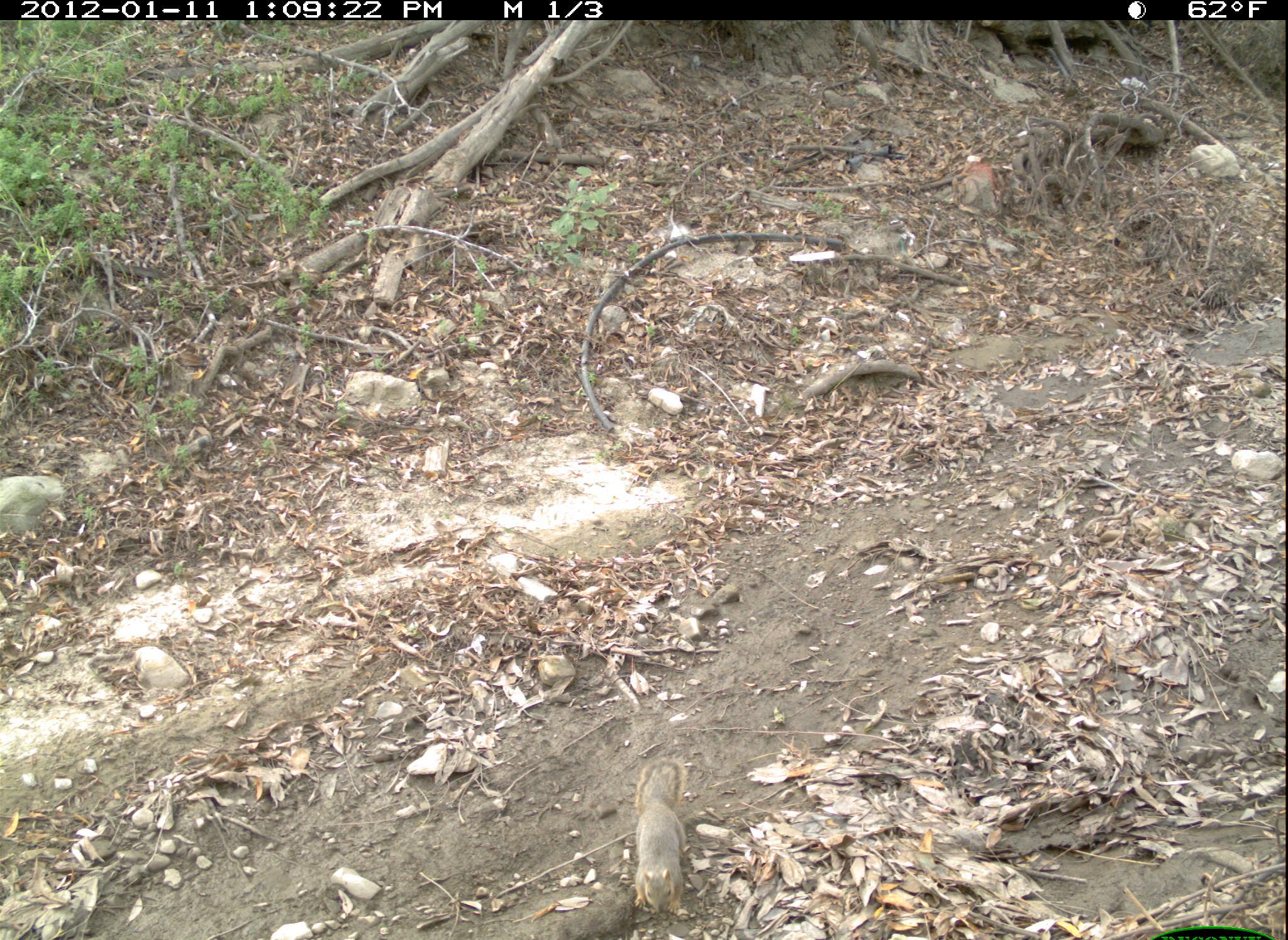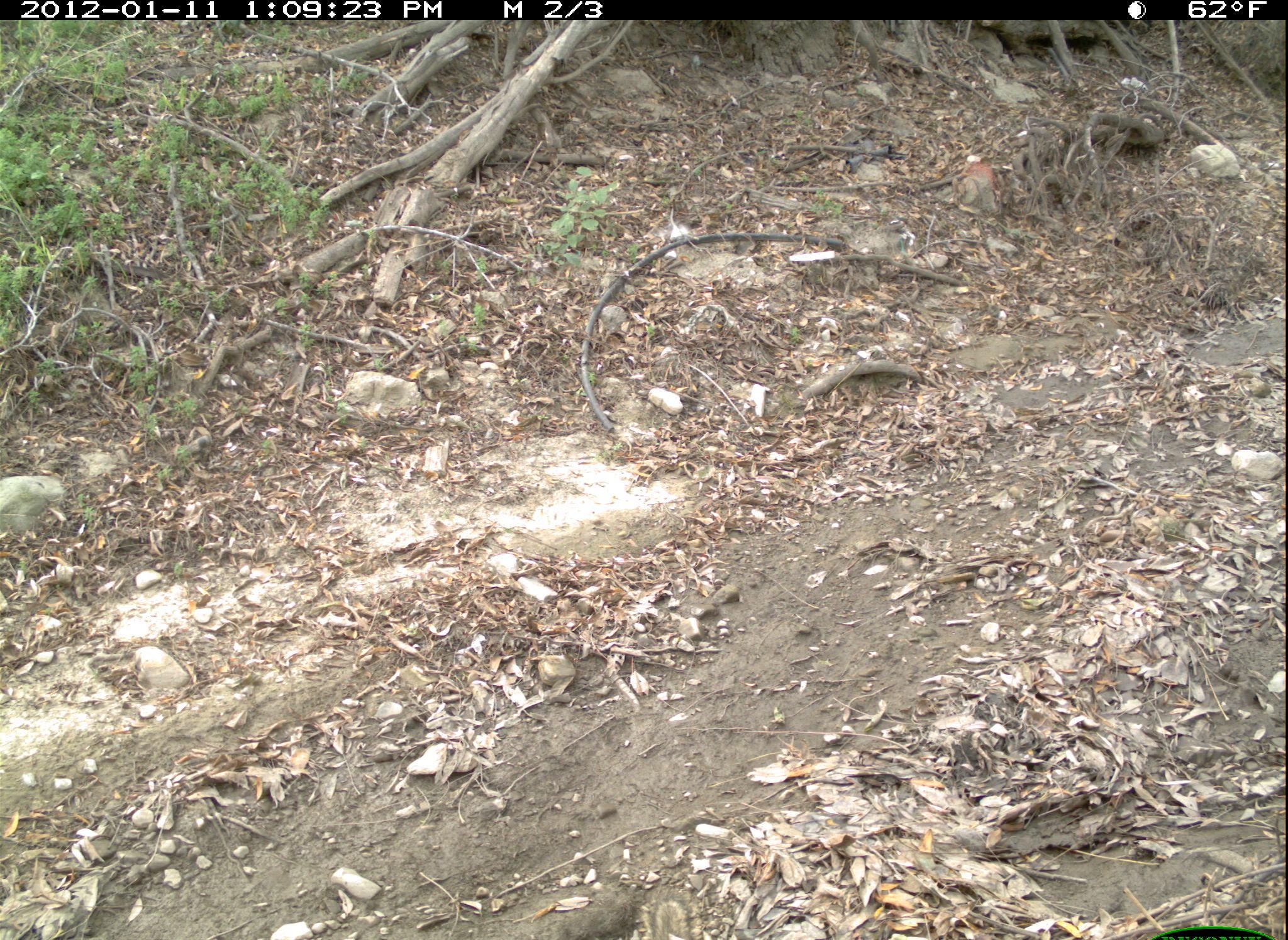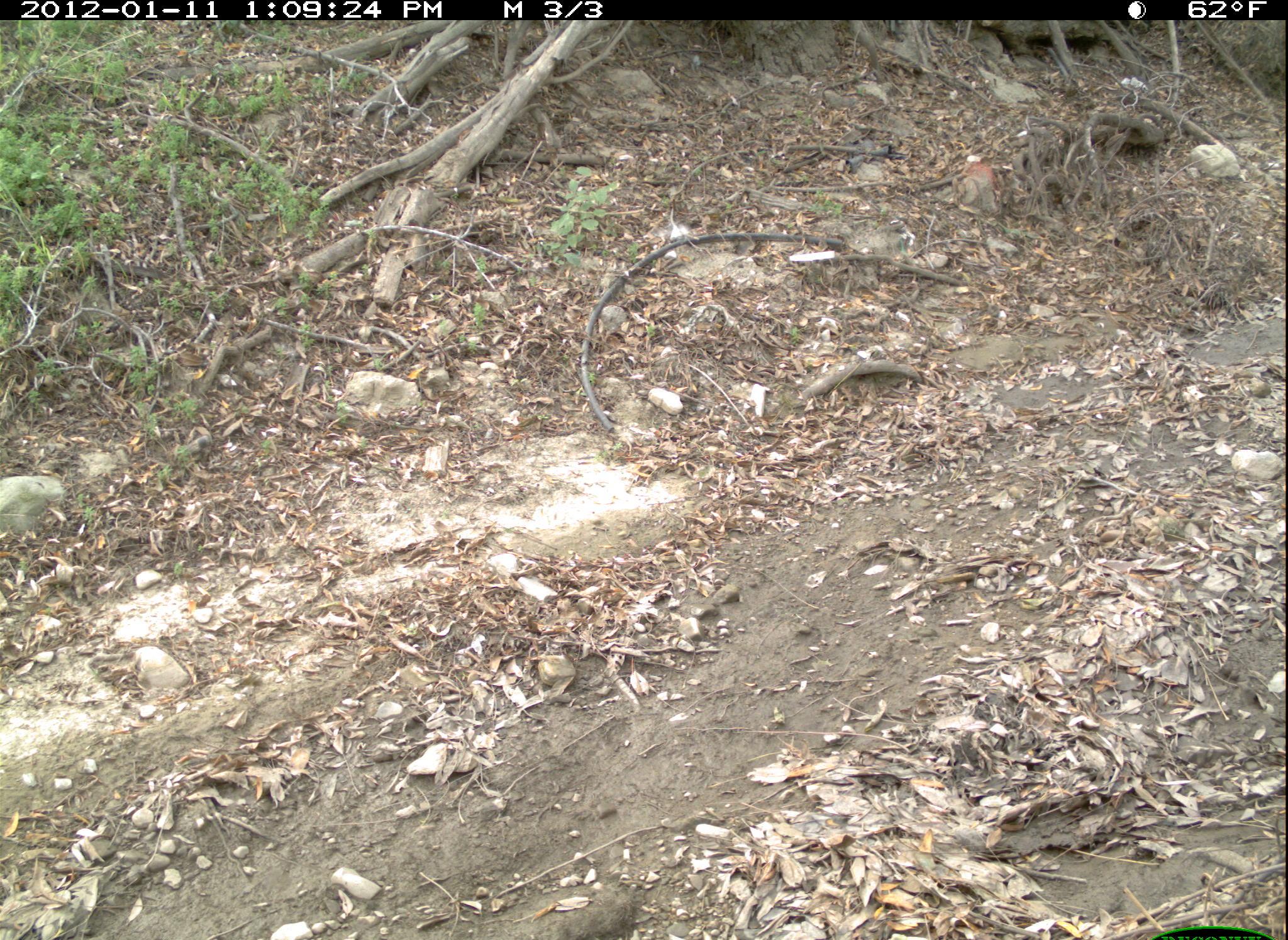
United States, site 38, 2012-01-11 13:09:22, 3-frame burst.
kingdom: Animalia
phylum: Chordata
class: Mammalia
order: Rodentia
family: Sciuridae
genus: Sciurus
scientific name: Sciurus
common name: squirrel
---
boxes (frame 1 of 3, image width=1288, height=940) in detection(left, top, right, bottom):
squirrel: detection(576, 743, 736, 931)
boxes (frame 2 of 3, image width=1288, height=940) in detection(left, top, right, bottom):
squirrel: detection(636, 880, 709, 940)